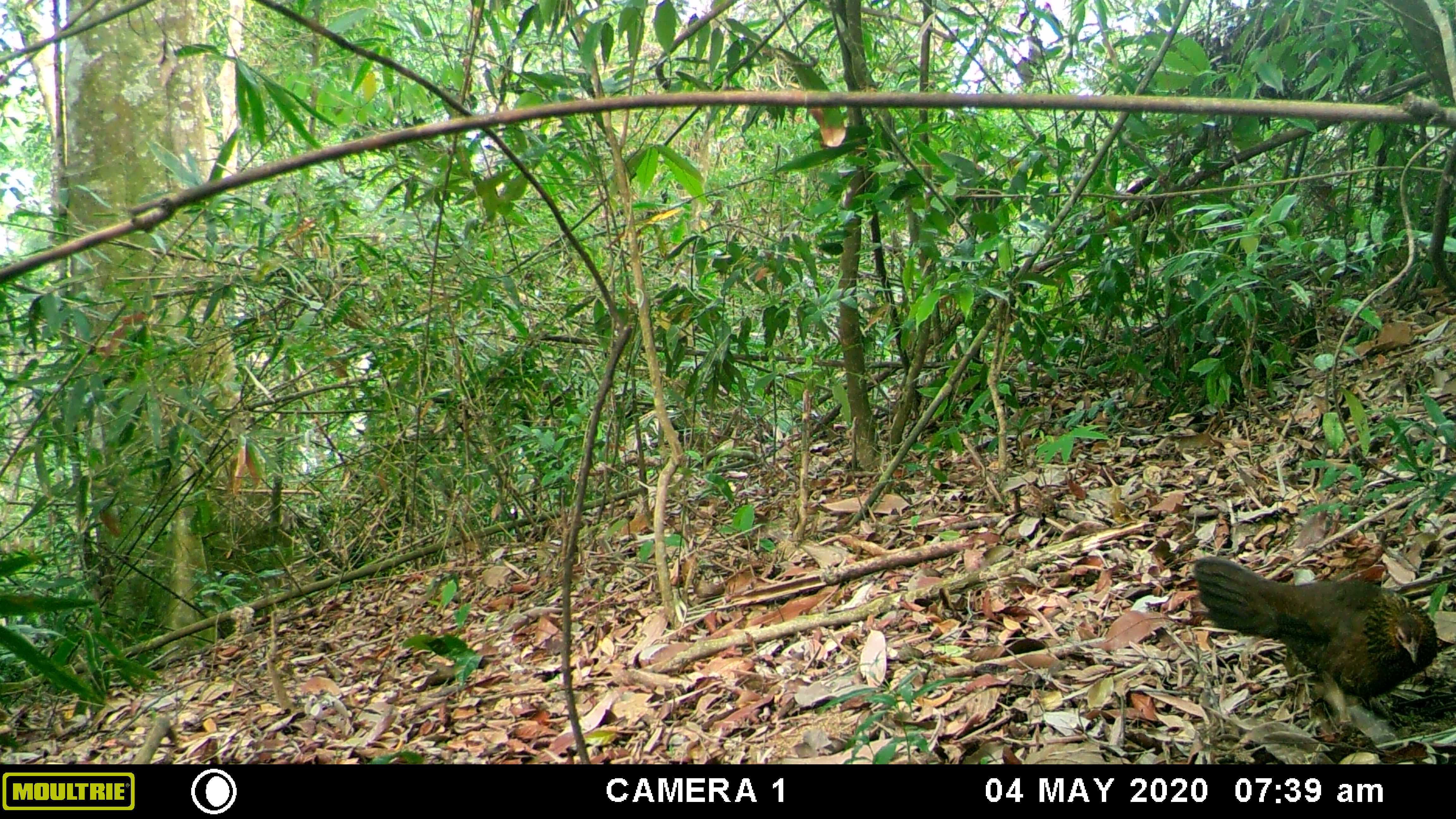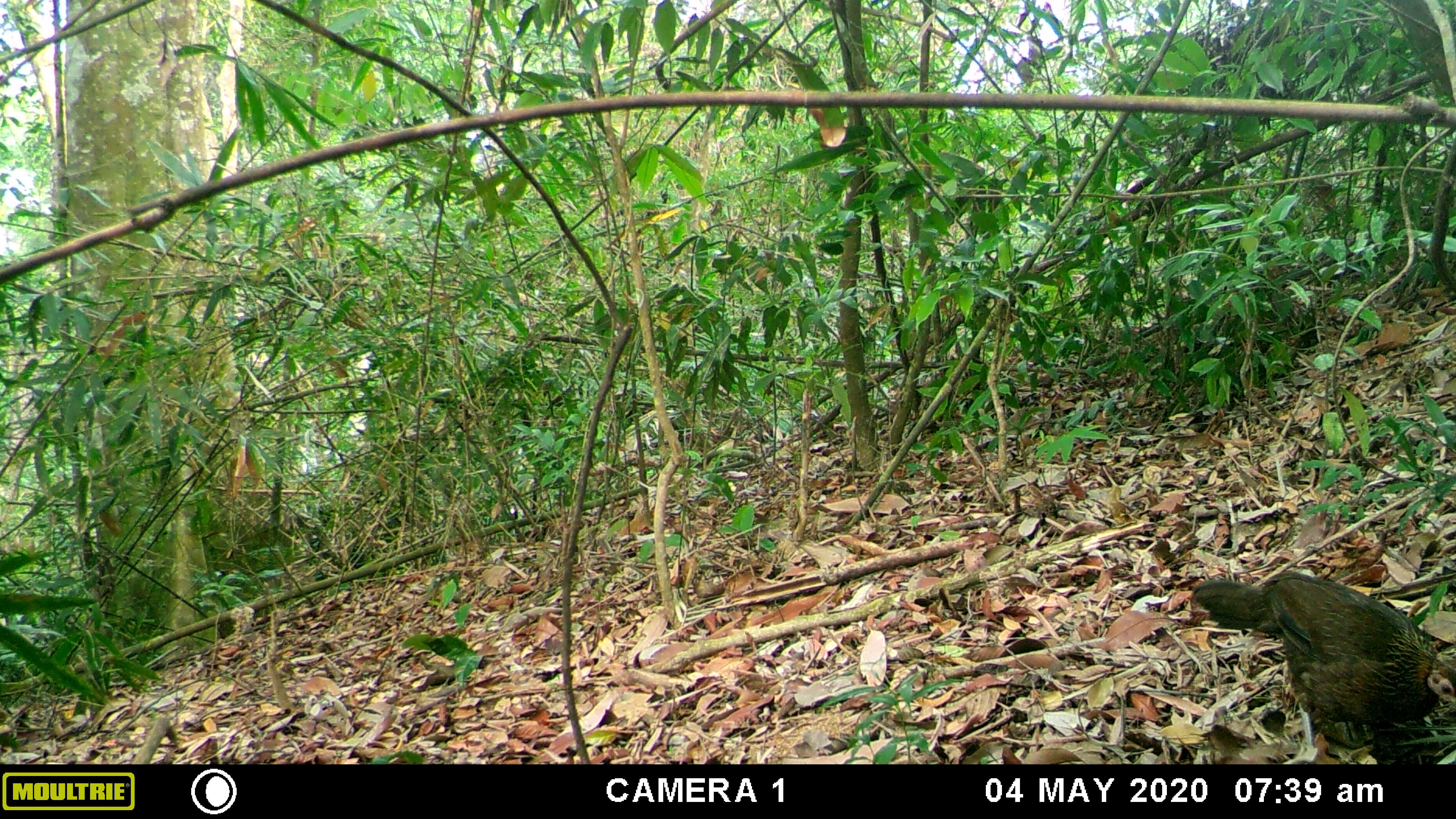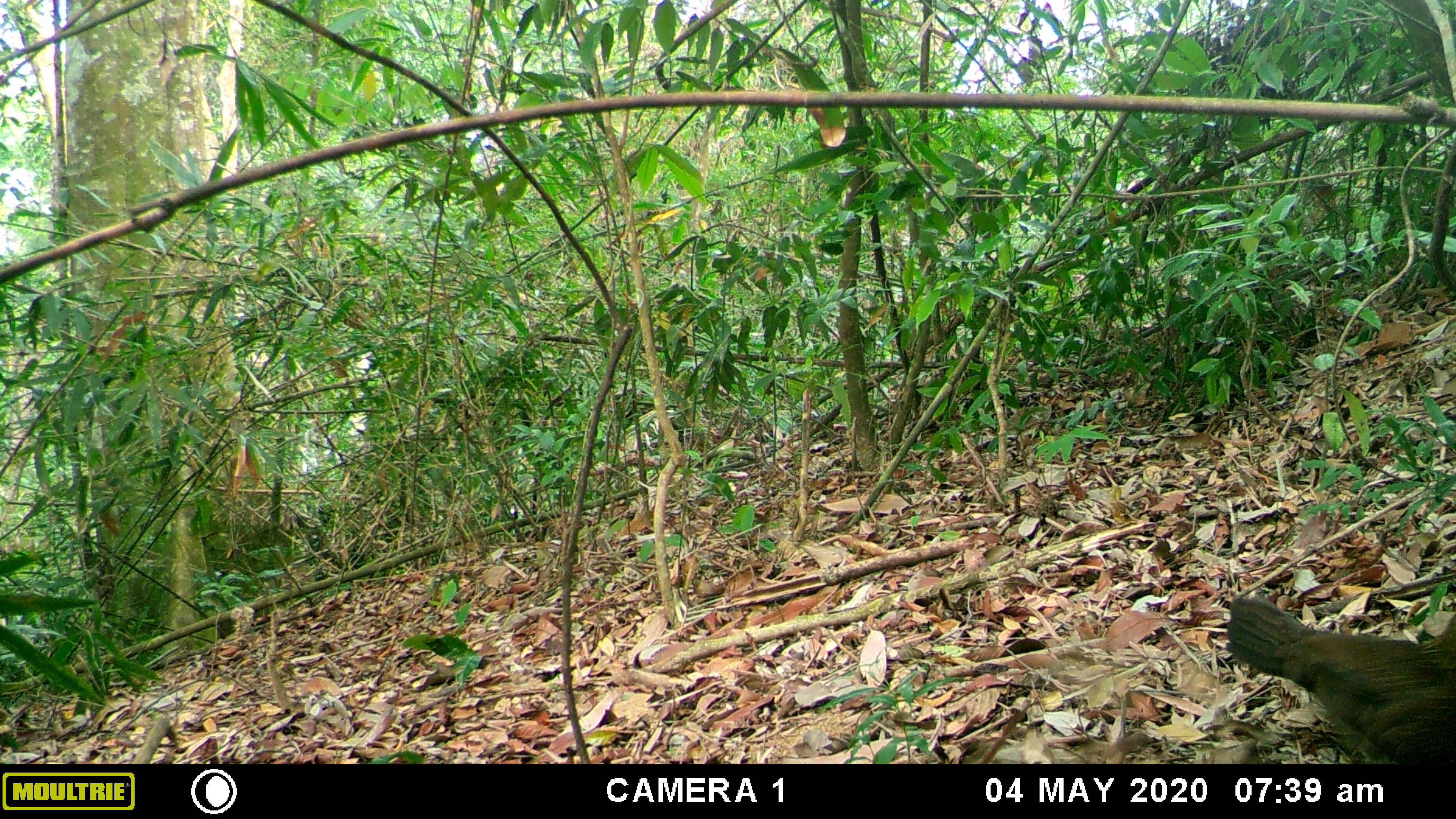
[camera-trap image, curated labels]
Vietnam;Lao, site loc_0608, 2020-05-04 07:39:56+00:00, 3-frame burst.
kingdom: Animalia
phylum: Chordata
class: Aves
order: Galliformes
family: Phasianidae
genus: Gallus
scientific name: Gallus gallus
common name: red junglefowl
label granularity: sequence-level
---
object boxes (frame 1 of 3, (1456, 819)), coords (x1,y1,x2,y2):
red junglefowl: (1191,555,1438,720)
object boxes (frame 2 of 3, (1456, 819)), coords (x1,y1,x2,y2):
red junglefowl: (1191,569,1456,758)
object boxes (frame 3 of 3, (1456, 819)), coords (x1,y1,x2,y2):
red junglefowl: (1223,595,1456,764)